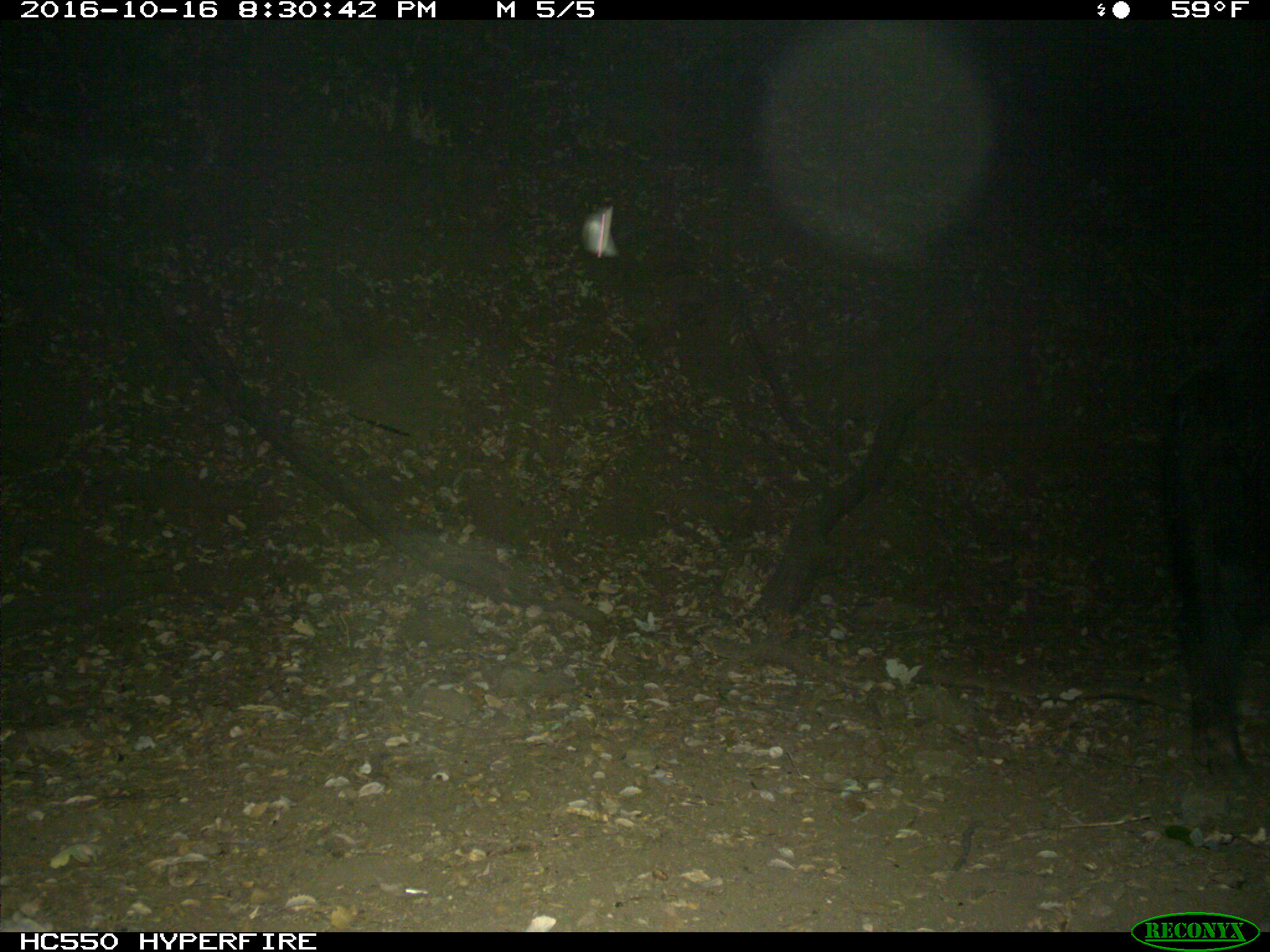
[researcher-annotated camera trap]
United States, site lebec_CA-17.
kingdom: Animalia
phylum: Chordata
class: Mammalia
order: Artiodactyla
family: Suidae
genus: Sus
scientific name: Sus scrofa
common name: wild boar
Sus scrofa (wild boar).